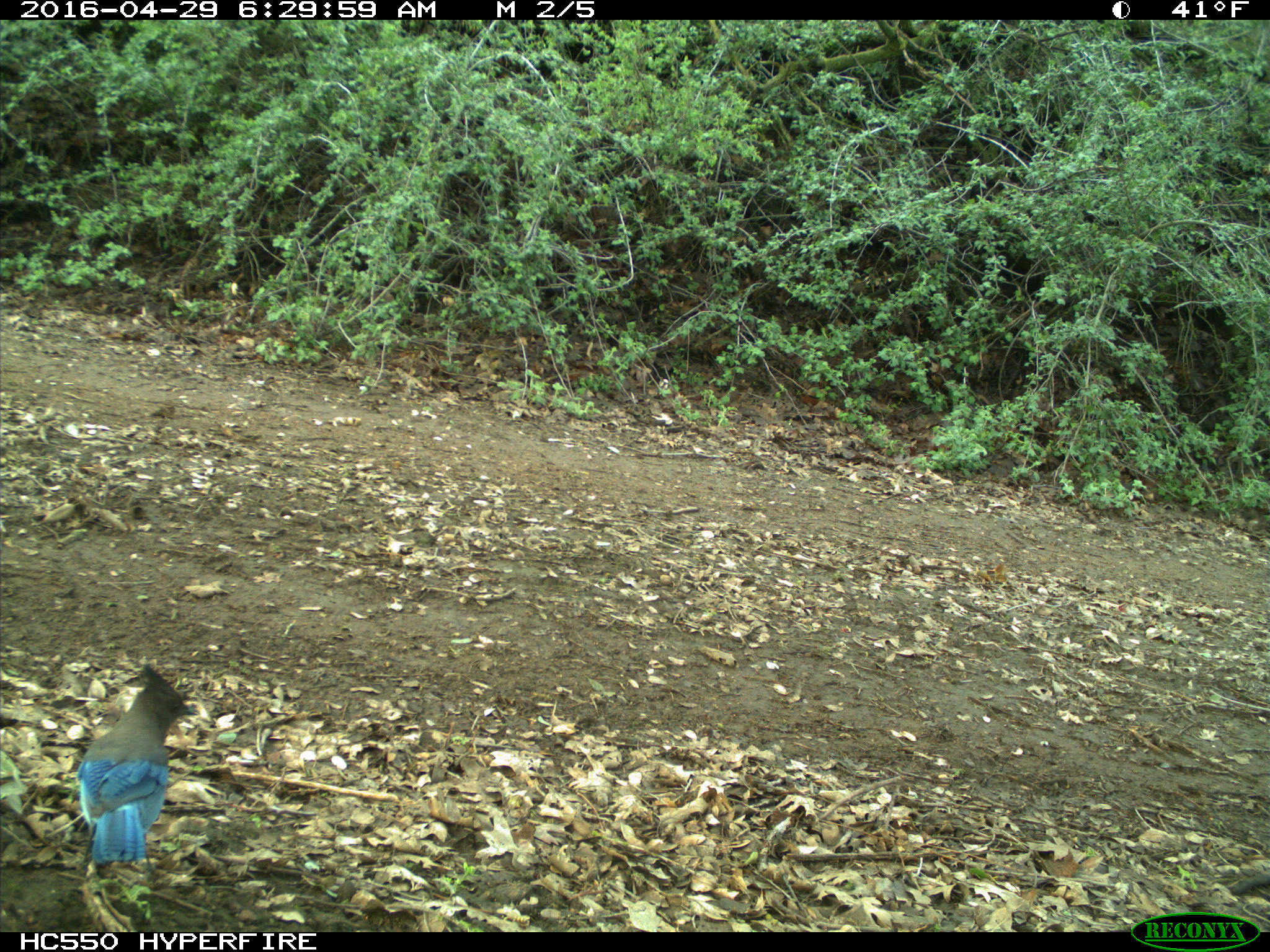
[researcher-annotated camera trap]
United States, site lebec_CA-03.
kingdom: Animalia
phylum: Chordata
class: Aves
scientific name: Aves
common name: birds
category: unidentified bird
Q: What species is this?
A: Unidentified bird (birds) (Aves).